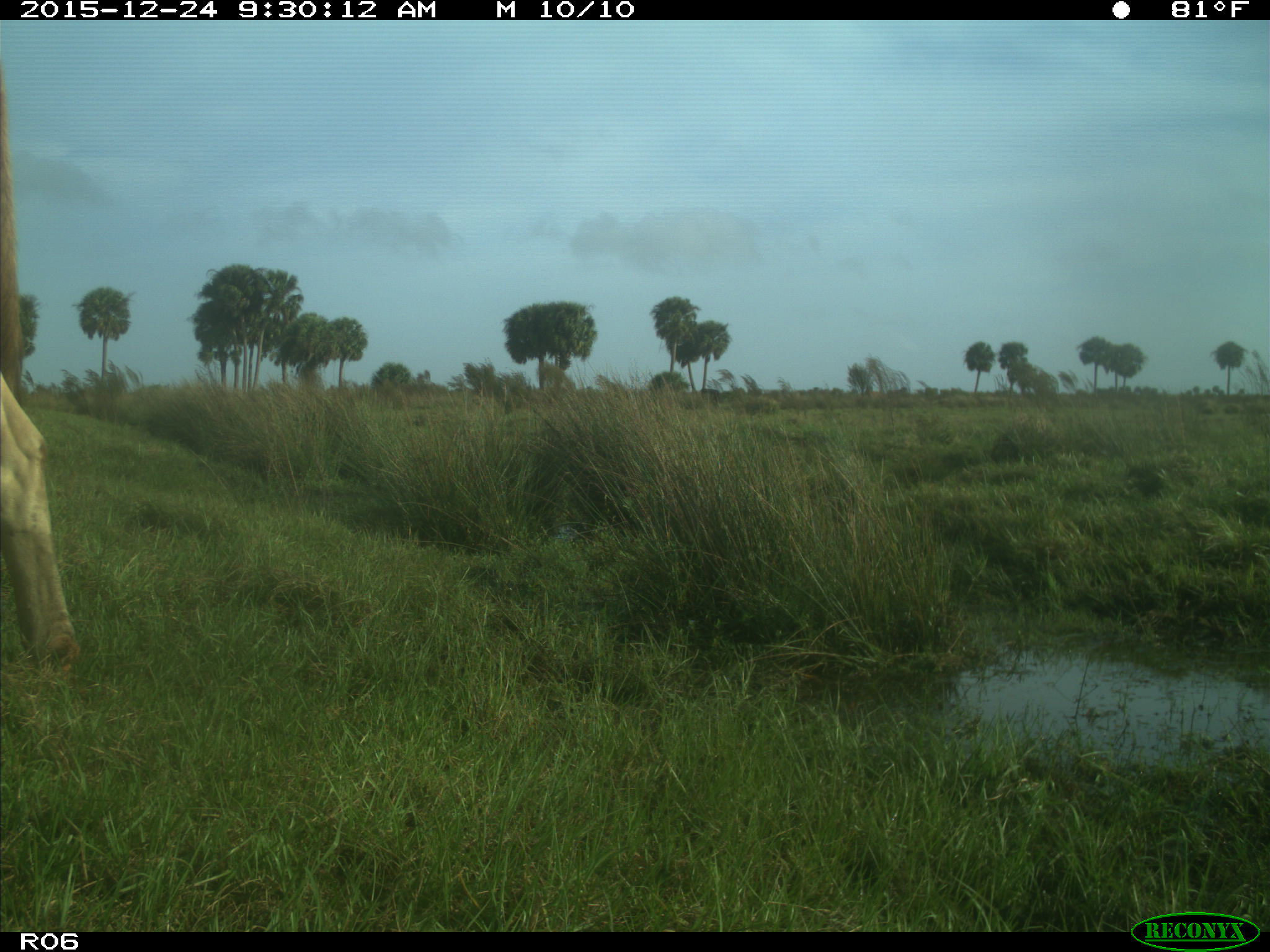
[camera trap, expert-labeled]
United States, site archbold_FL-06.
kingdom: Animalia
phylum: Chordata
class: Mammalia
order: Artiodactyla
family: Bovidae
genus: Bos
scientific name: Bos taurus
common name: domestic cow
Bos taurus (domestic cow).